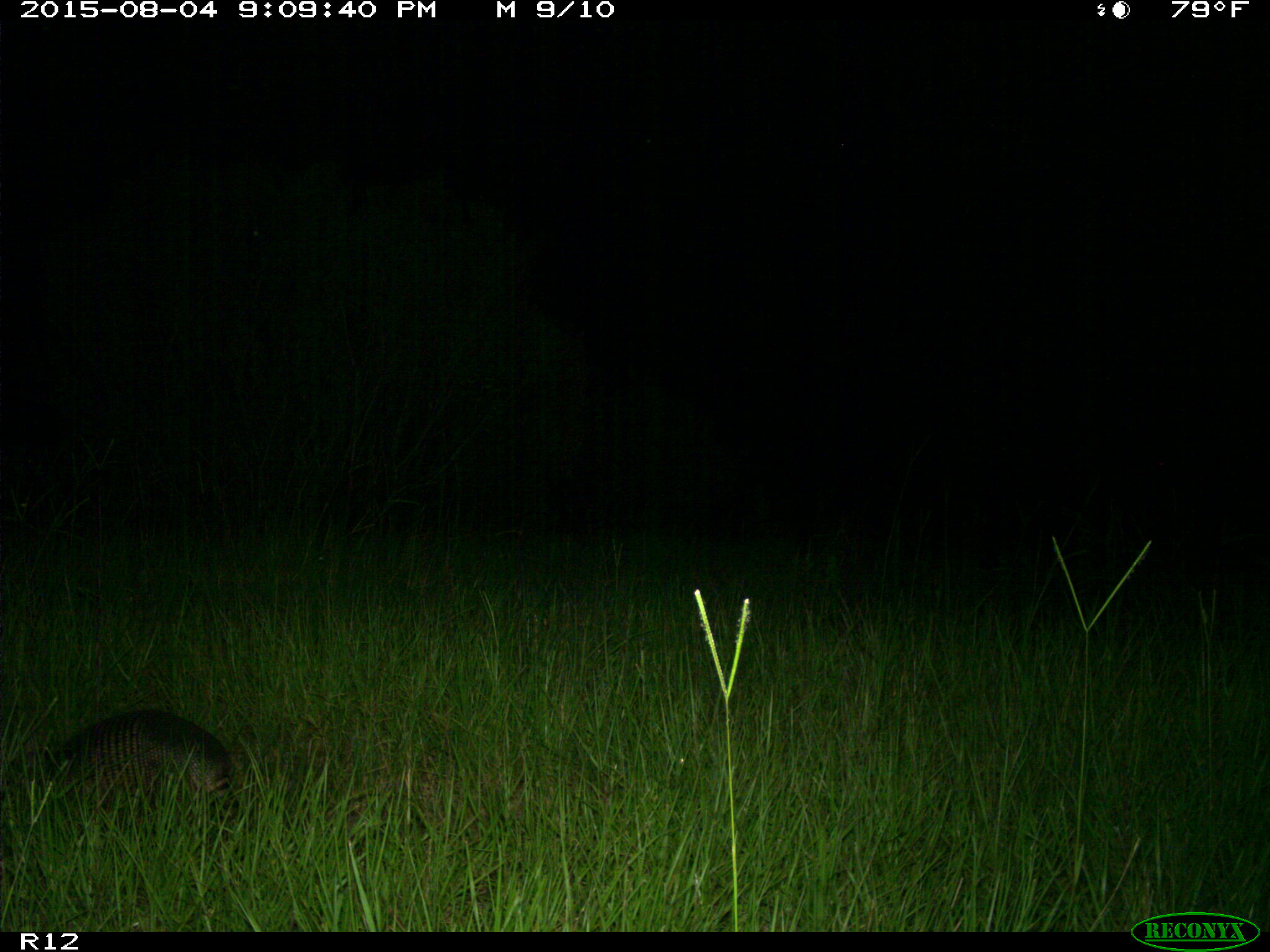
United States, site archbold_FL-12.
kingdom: Animalia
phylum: Chordata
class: Mammalia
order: Cingulata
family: Dasypodidae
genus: Dasypus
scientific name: Dasypus novemcinctus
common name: nine-banded armadillo